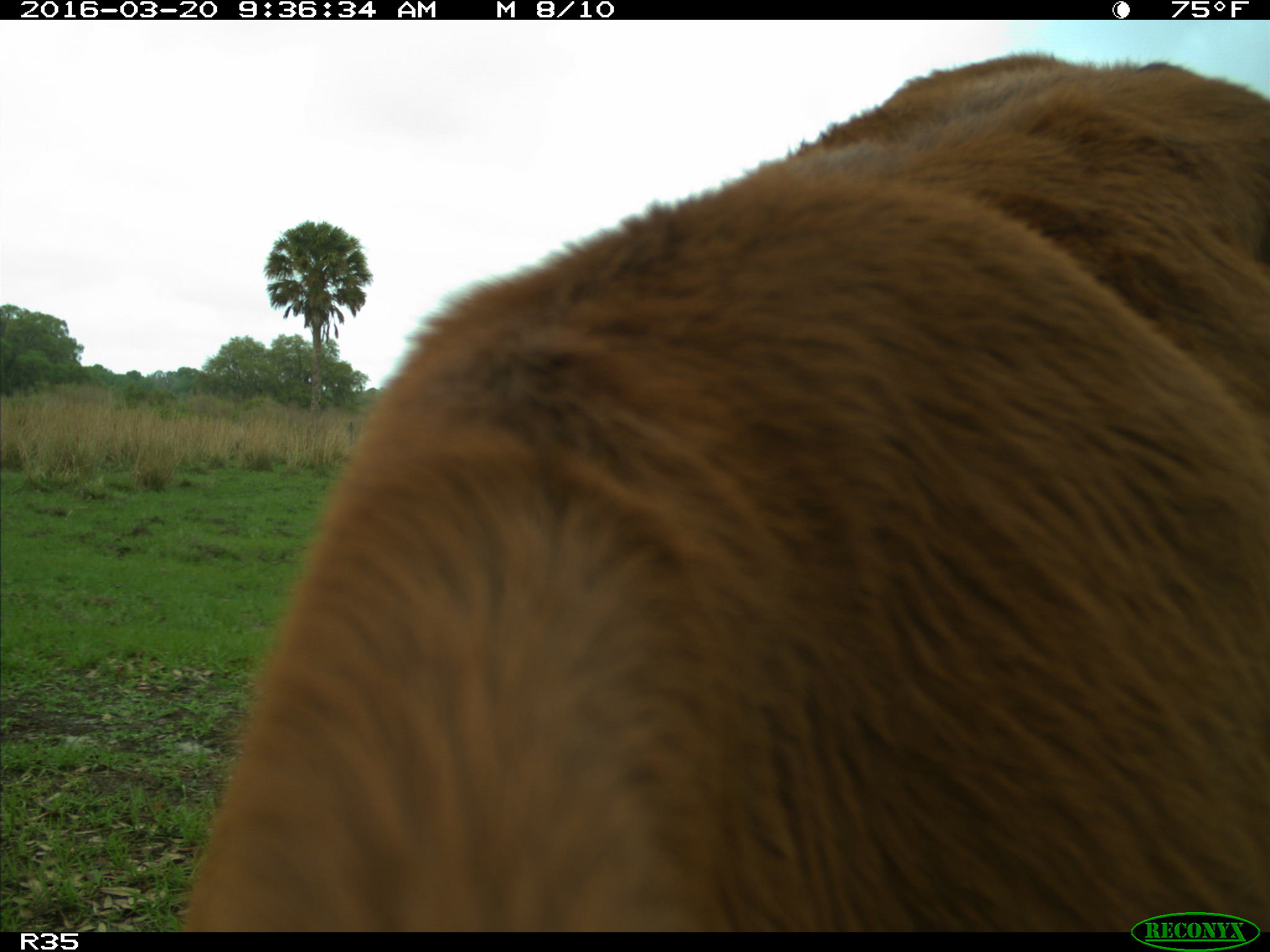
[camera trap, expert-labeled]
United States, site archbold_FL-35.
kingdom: Animalia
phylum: Chordata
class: Mammalia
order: Artiodactyla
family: Bovidae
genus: Bos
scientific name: Bos taurus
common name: domestic cow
Bos taurus (domestic cow).